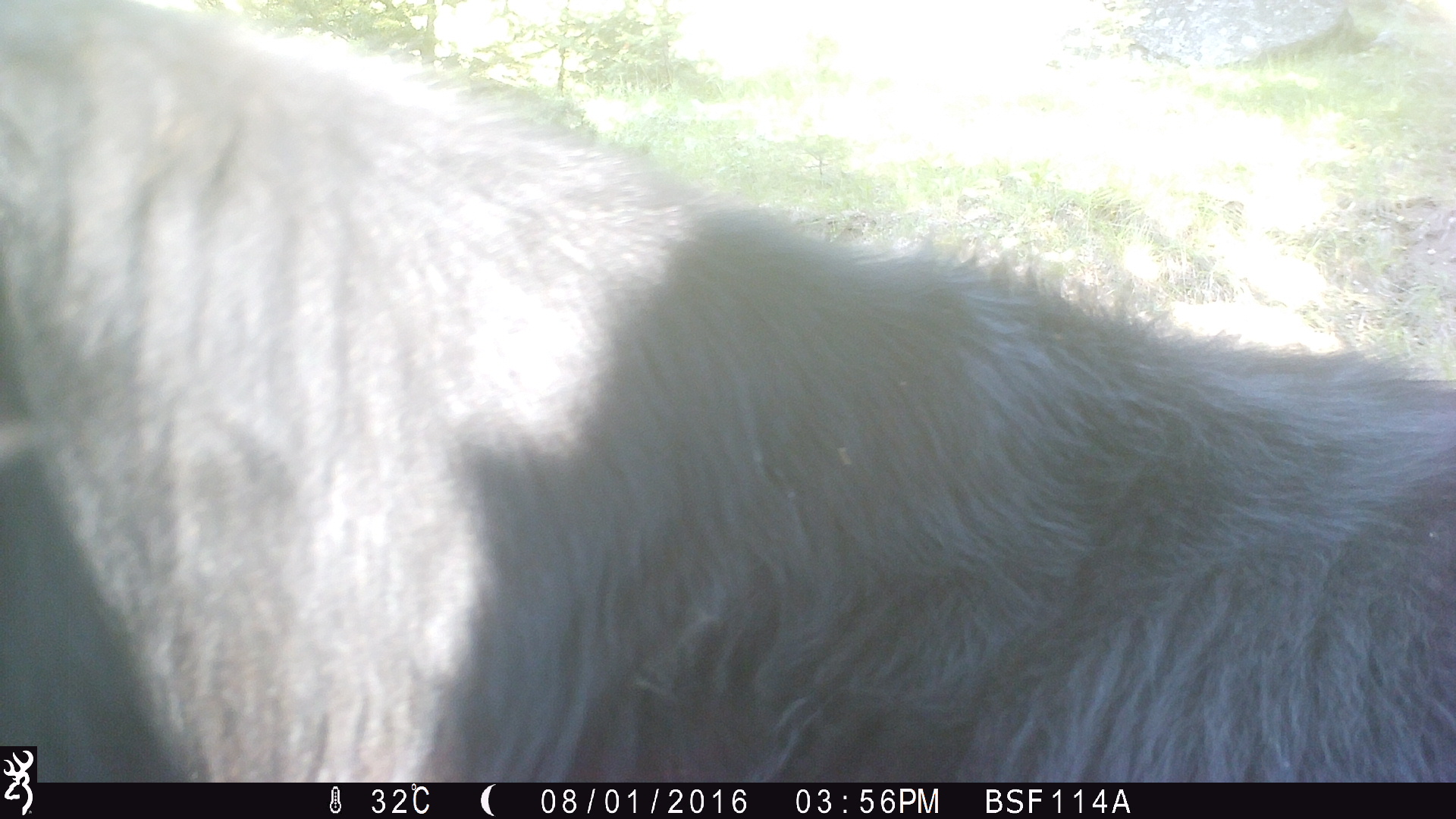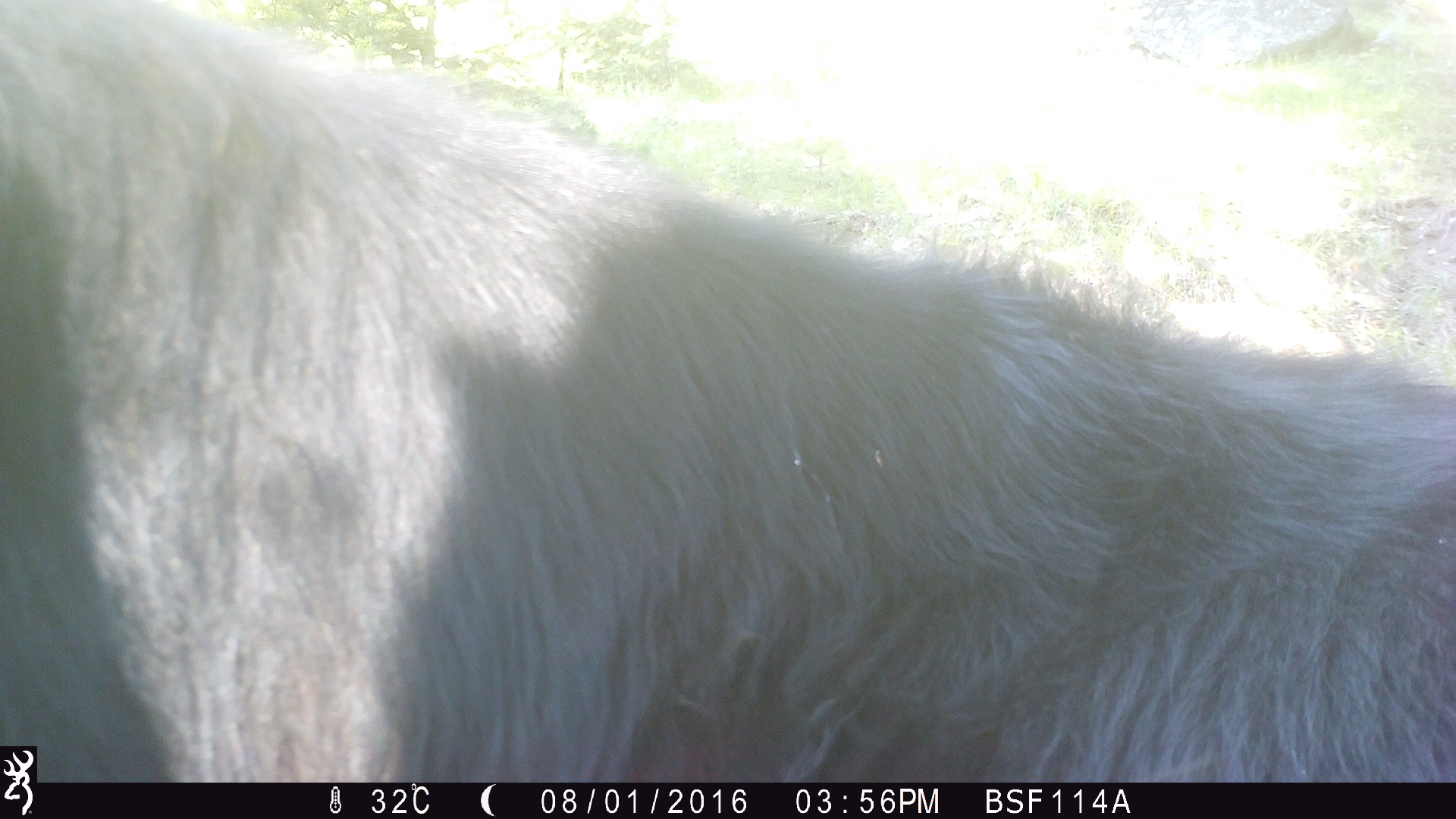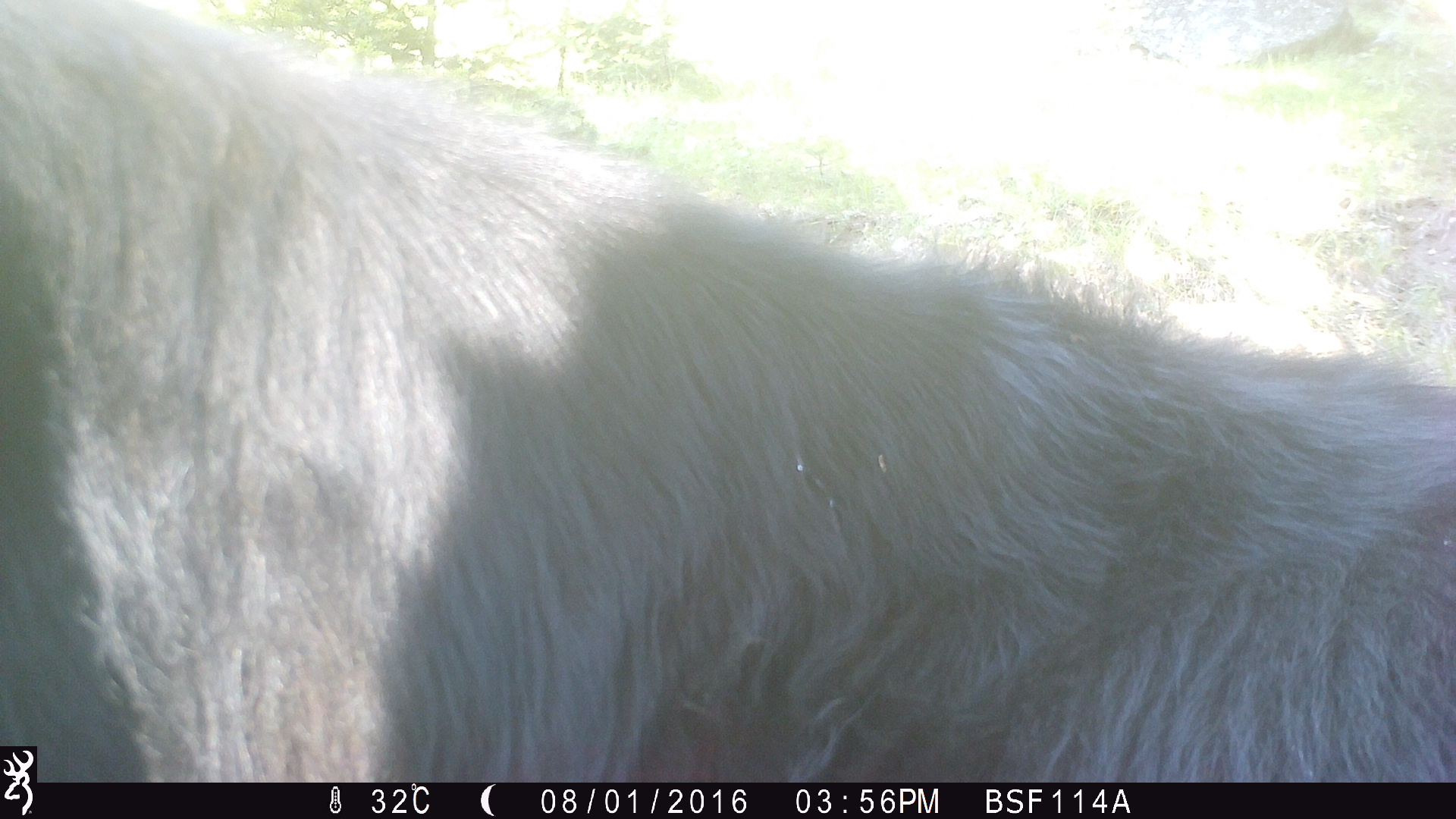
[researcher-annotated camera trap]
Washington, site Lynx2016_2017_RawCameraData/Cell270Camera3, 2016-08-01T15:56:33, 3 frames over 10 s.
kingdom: Animalia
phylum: Chordata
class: Mammalia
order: Artiodactyla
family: Bovidae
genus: Bos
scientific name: Bos taurus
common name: domestic cattle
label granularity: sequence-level